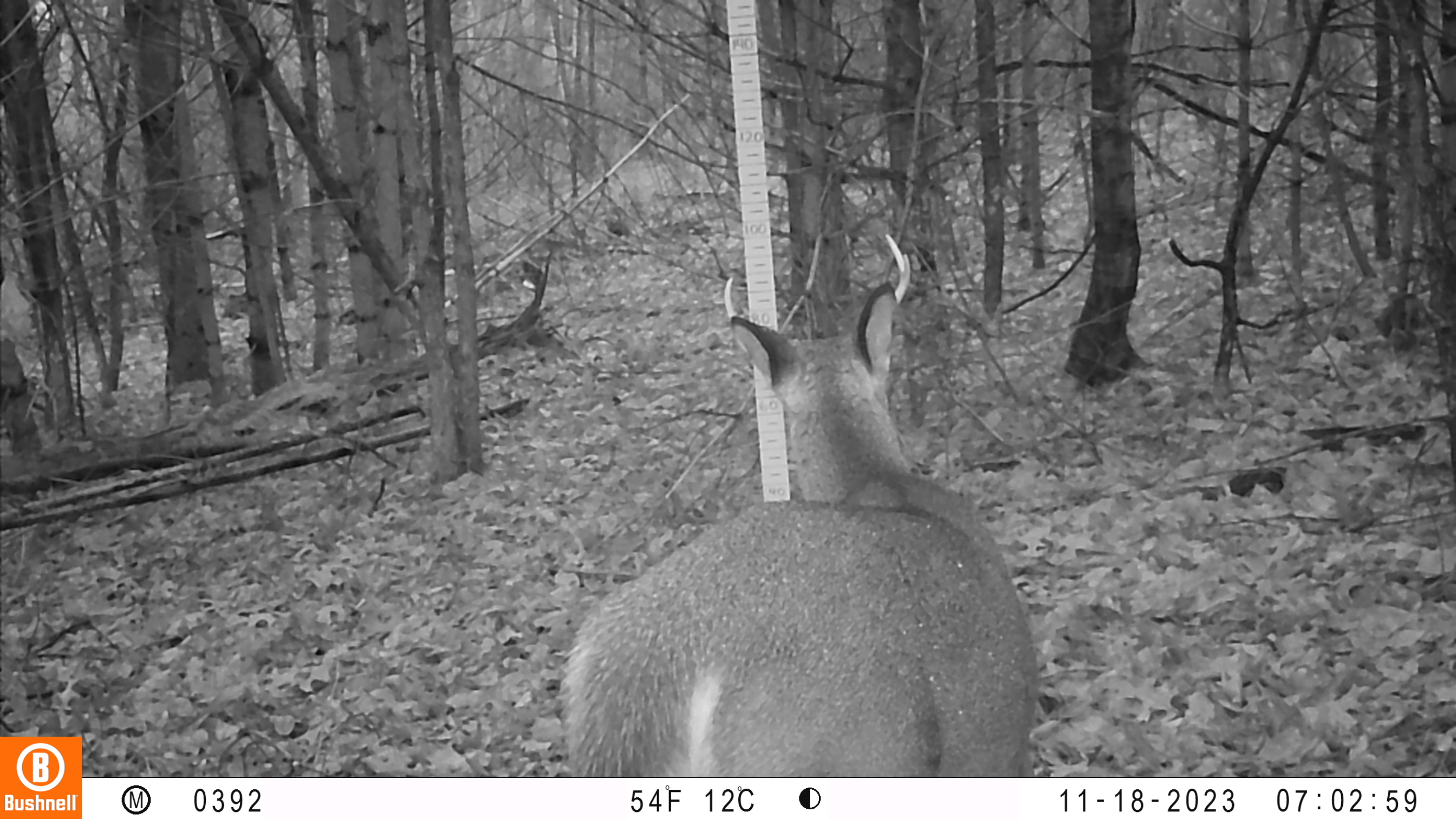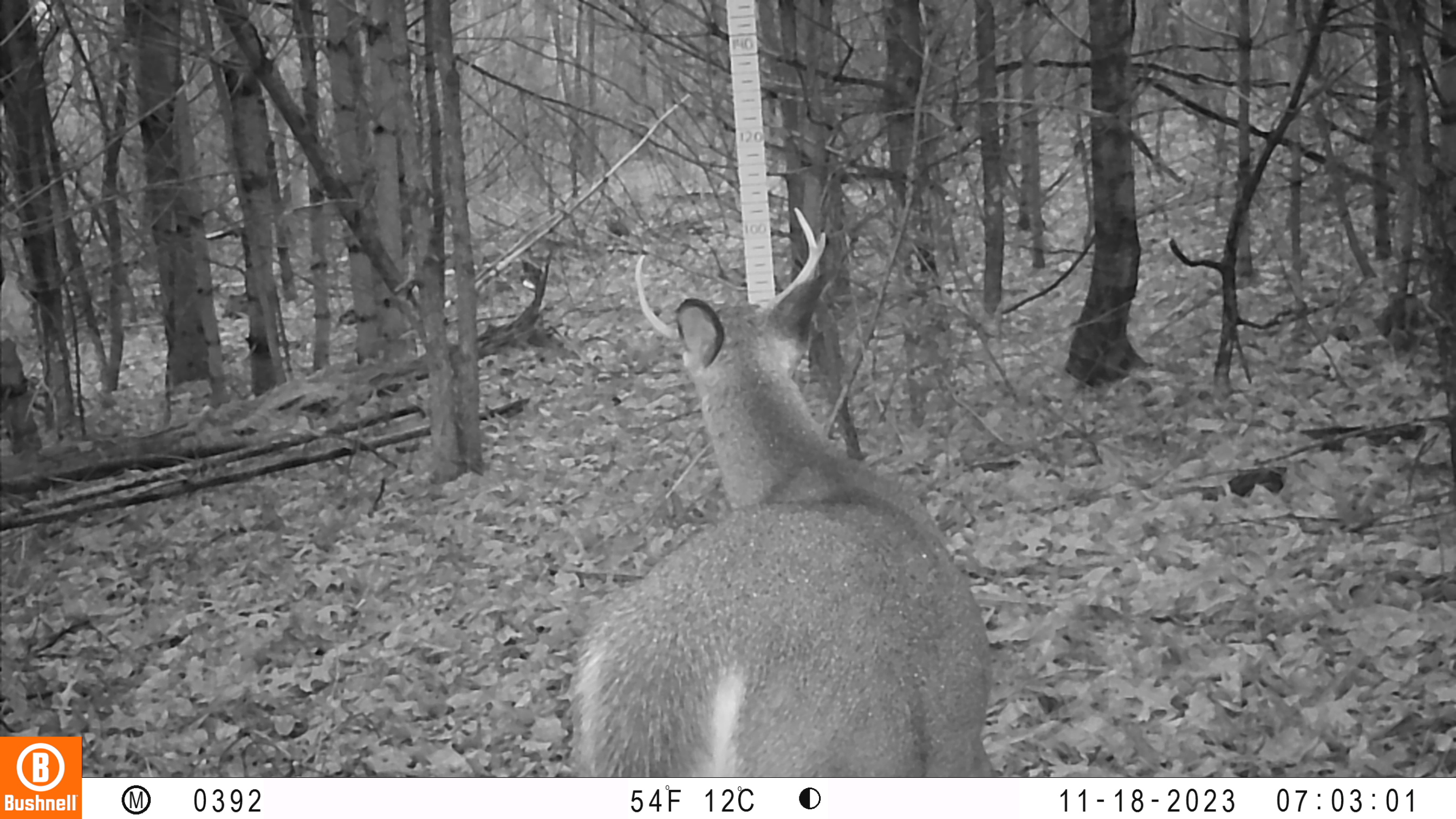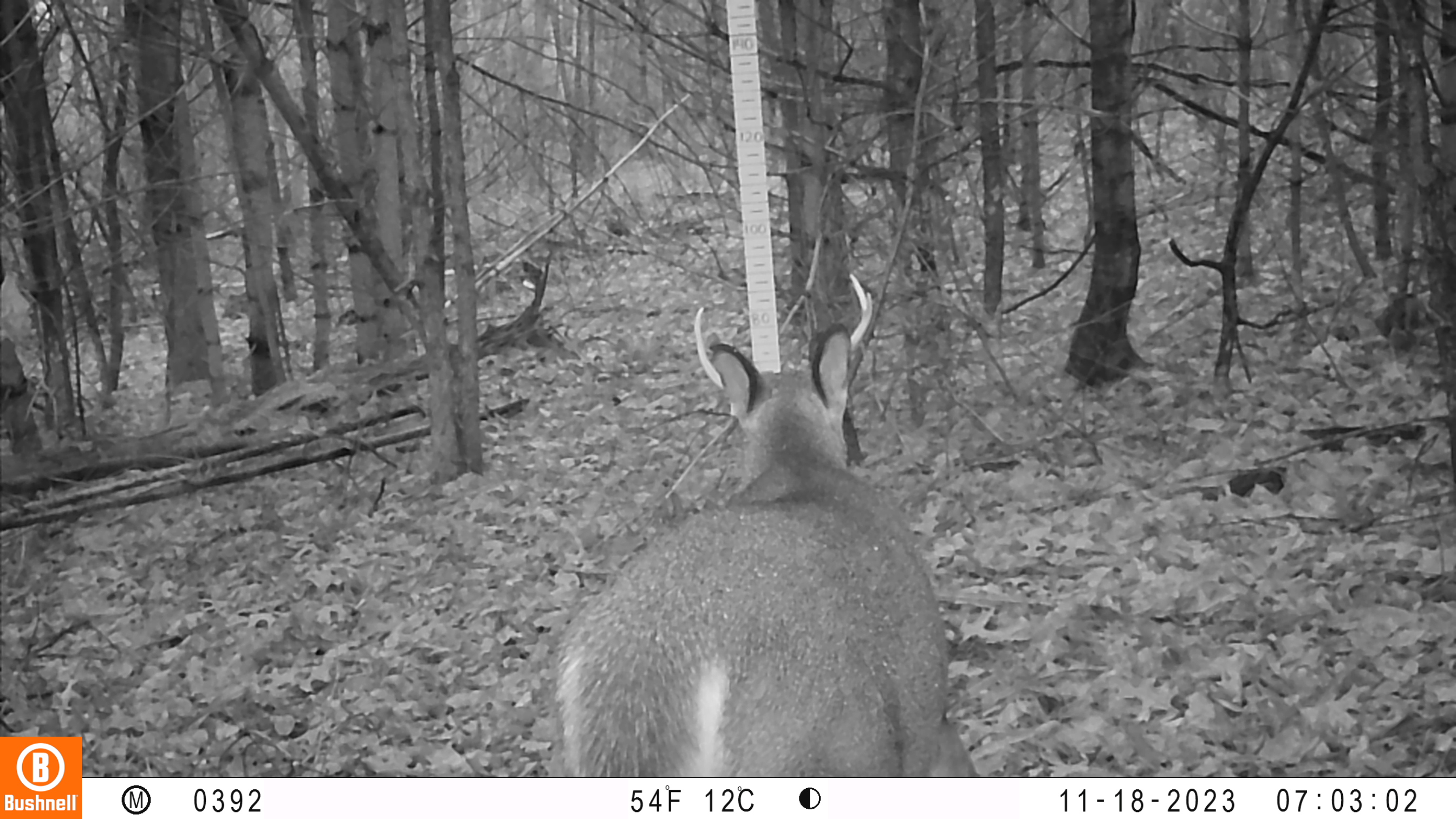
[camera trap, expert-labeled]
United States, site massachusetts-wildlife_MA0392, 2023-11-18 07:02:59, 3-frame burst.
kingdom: Animalia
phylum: Chordata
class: Mammalia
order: Artiodactyla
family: Cervidae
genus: Odocoileus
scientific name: Odocoileus virginianus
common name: white-tailed deer